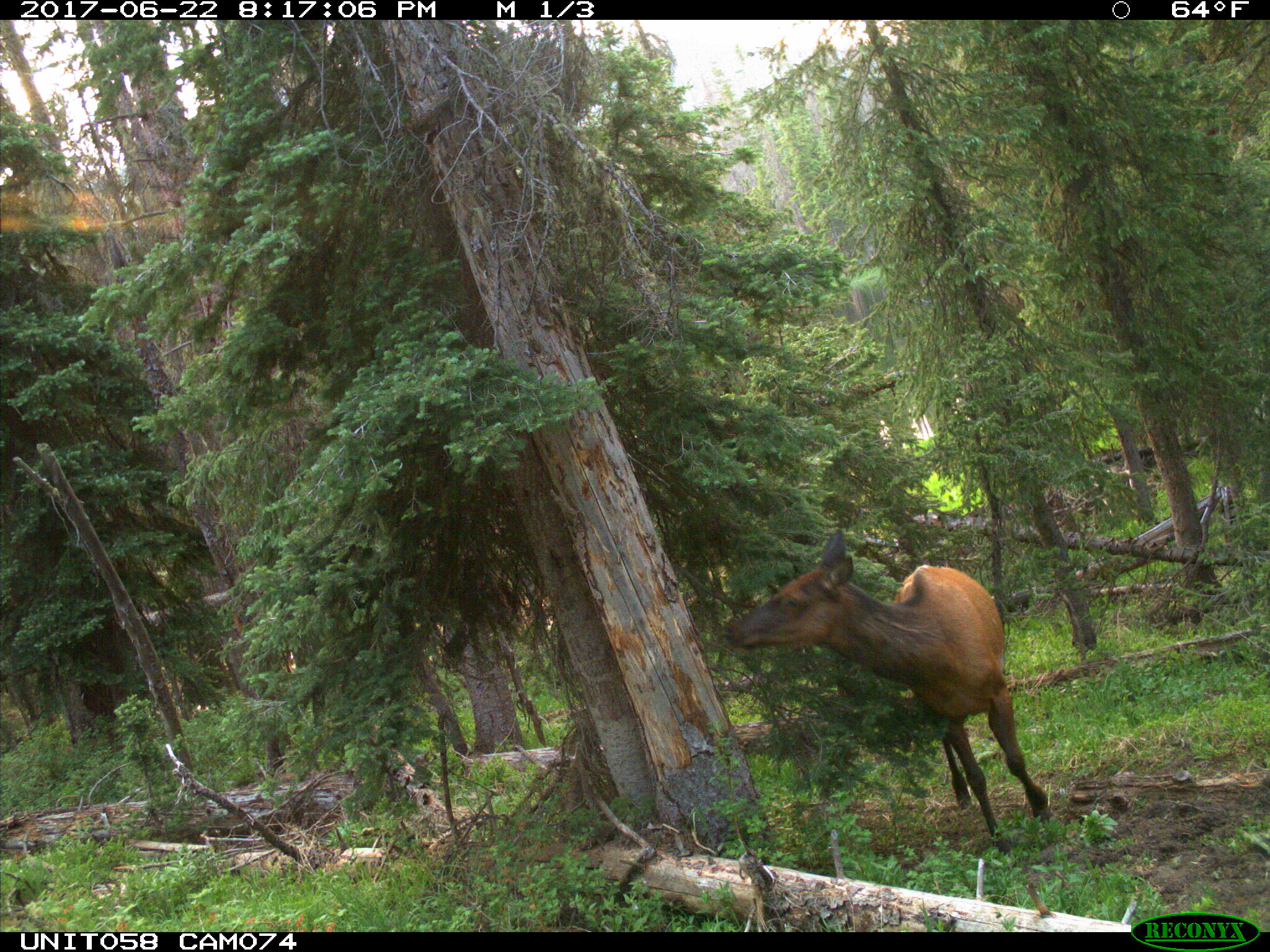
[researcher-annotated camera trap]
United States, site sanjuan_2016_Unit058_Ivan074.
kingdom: Animalia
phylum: Chordata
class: Mammalia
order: Artiodactyla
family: Cervidae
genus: Cervus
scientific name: Cervus elaphus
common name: red deer